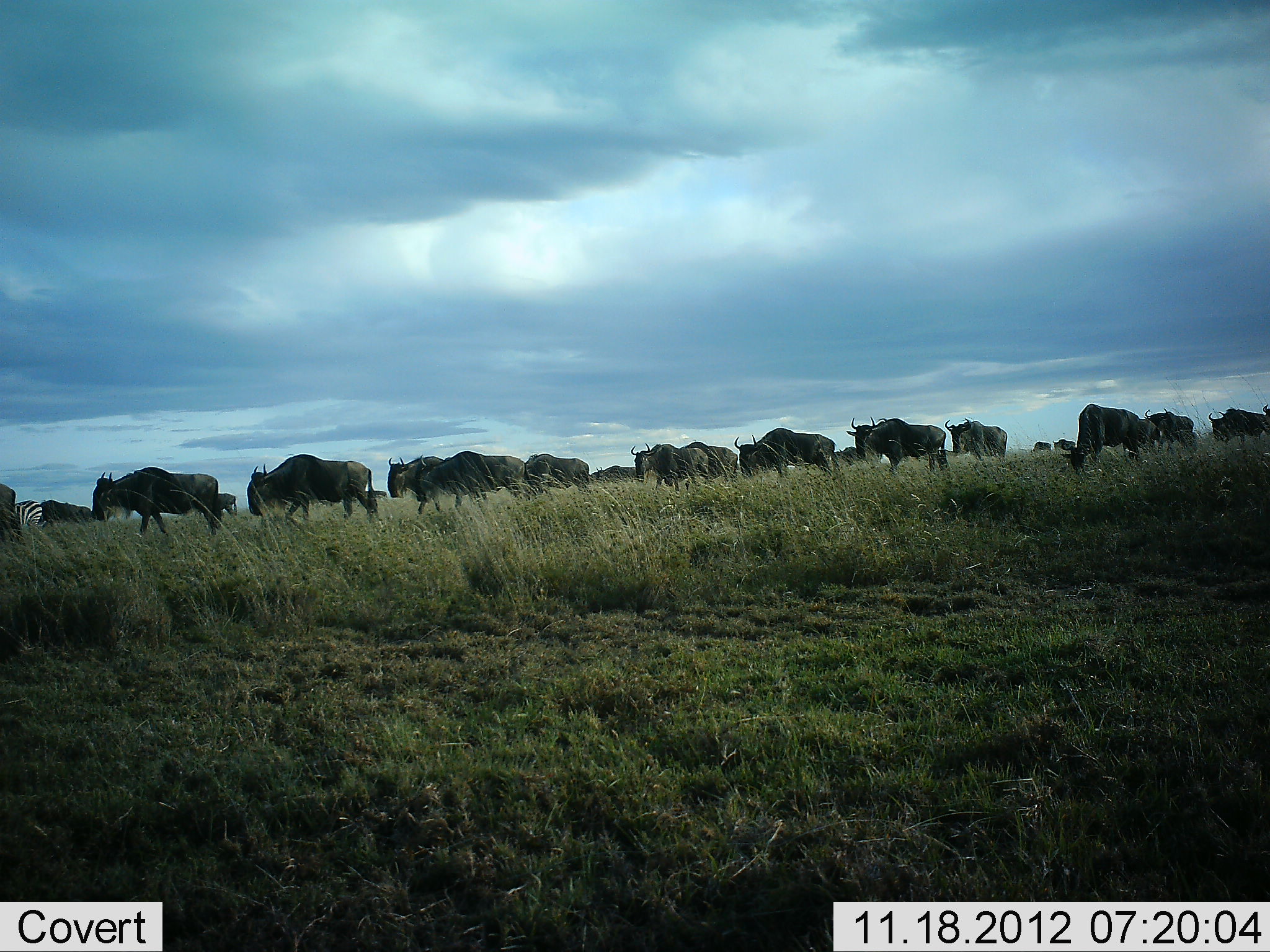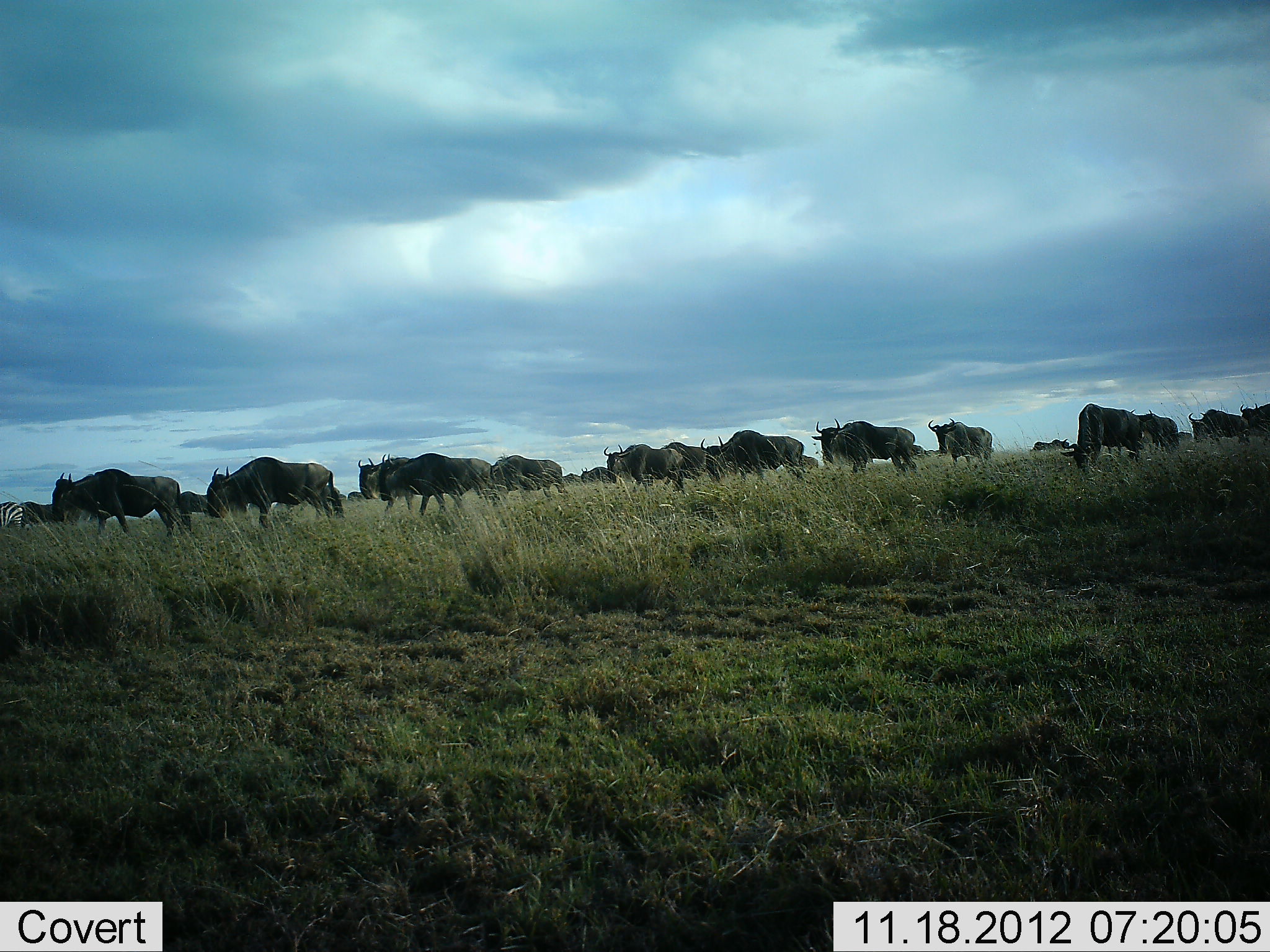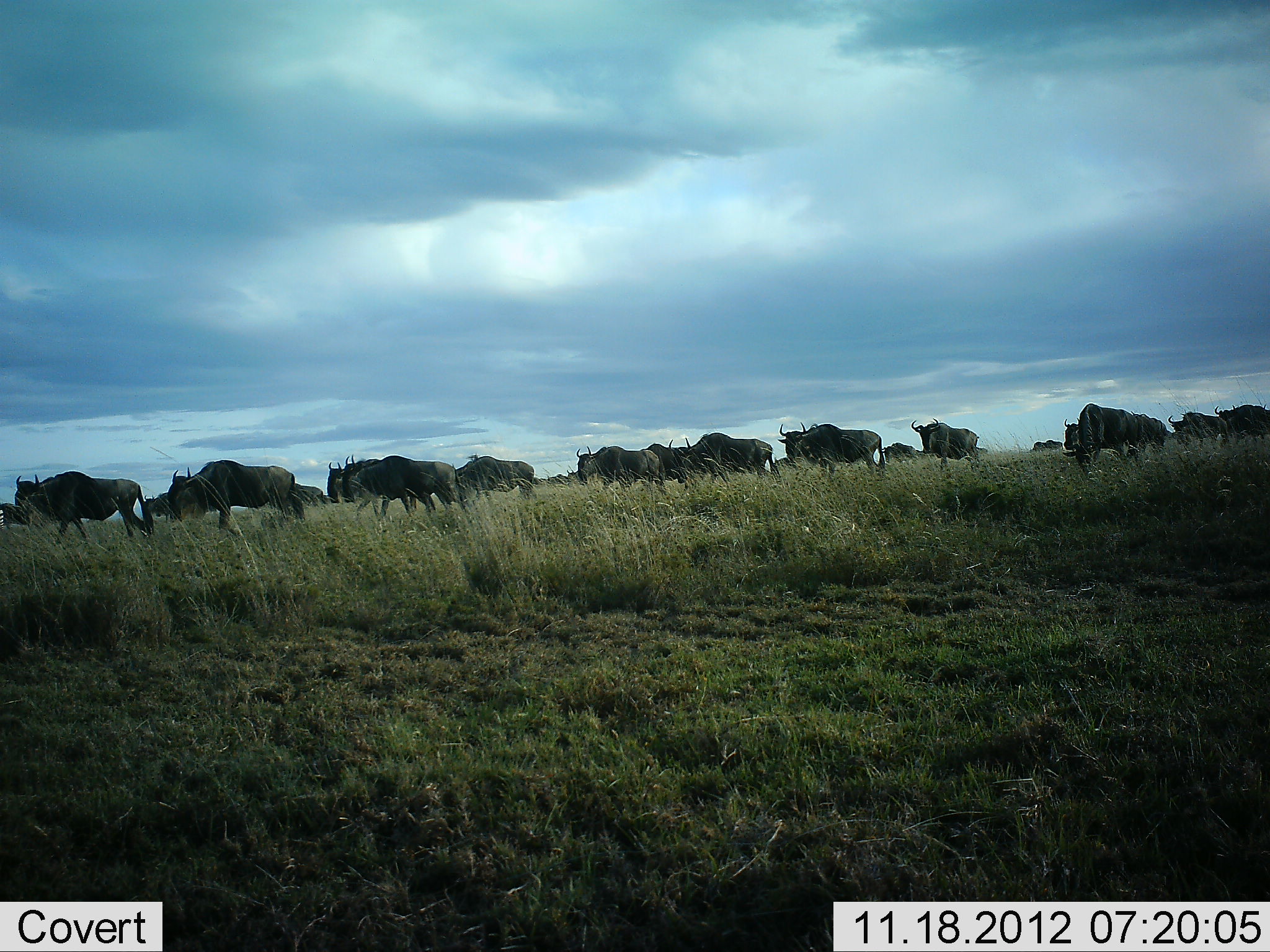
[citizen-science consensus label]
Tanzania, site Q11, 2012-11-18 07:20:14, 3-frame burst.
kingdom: Animalia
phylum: Chordata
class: Mammalia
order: Artiodactyla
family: Bovidae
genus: Connochaetes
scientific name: Connochaetes taurinus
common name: blue wildebeest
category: wildebeest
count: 11-50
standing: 26%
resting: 0%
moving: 95%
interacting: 0%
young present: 0%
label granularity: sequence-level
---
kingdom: Animalia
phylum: Chordata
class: Mammalia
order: Perissodactyla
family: Equidae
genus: Equus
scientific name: Equus quagga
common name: plains zebra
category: zebra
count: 1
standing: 20%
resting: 0%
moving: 80%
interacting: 0%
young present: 0%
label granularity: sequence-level